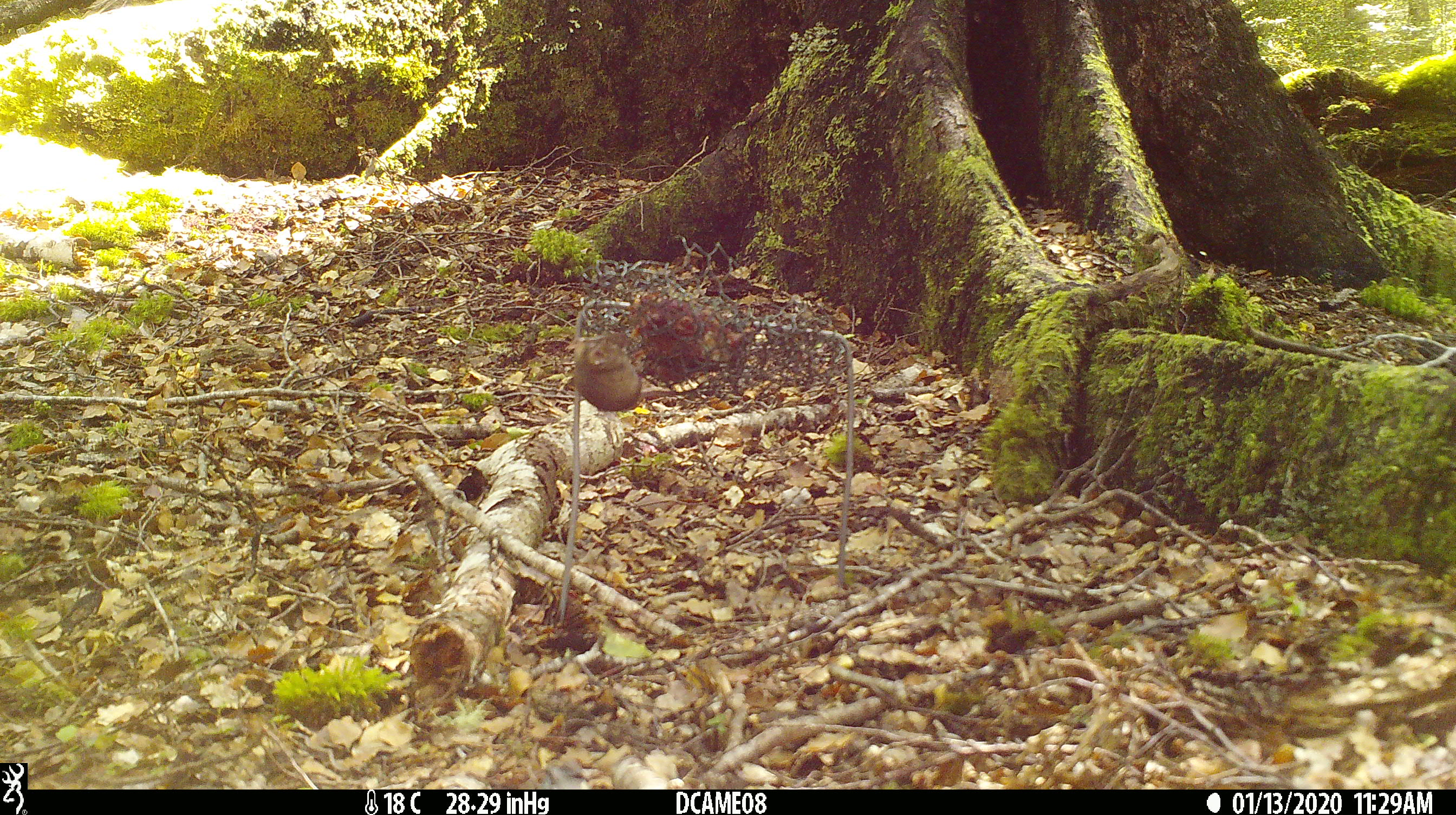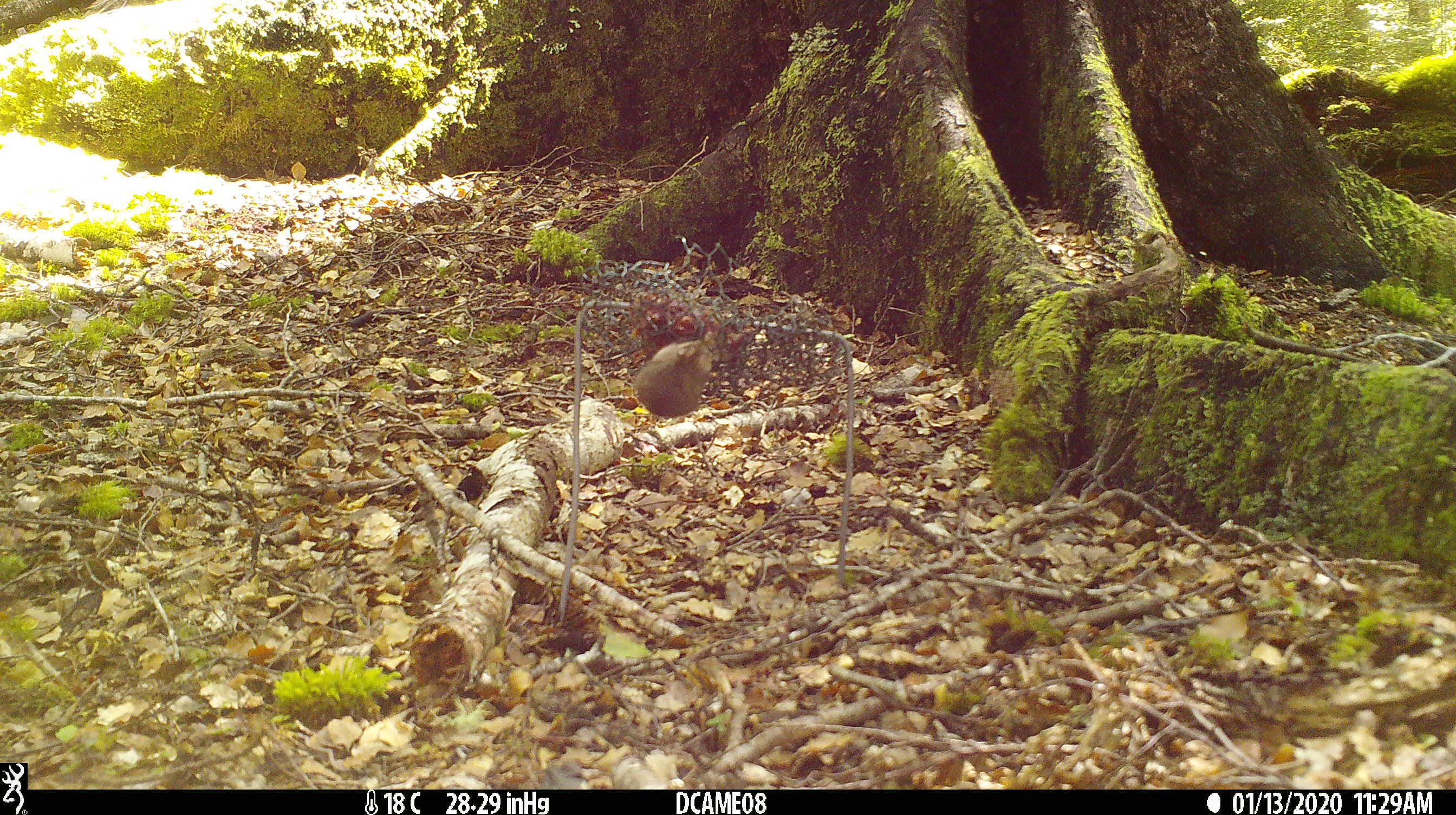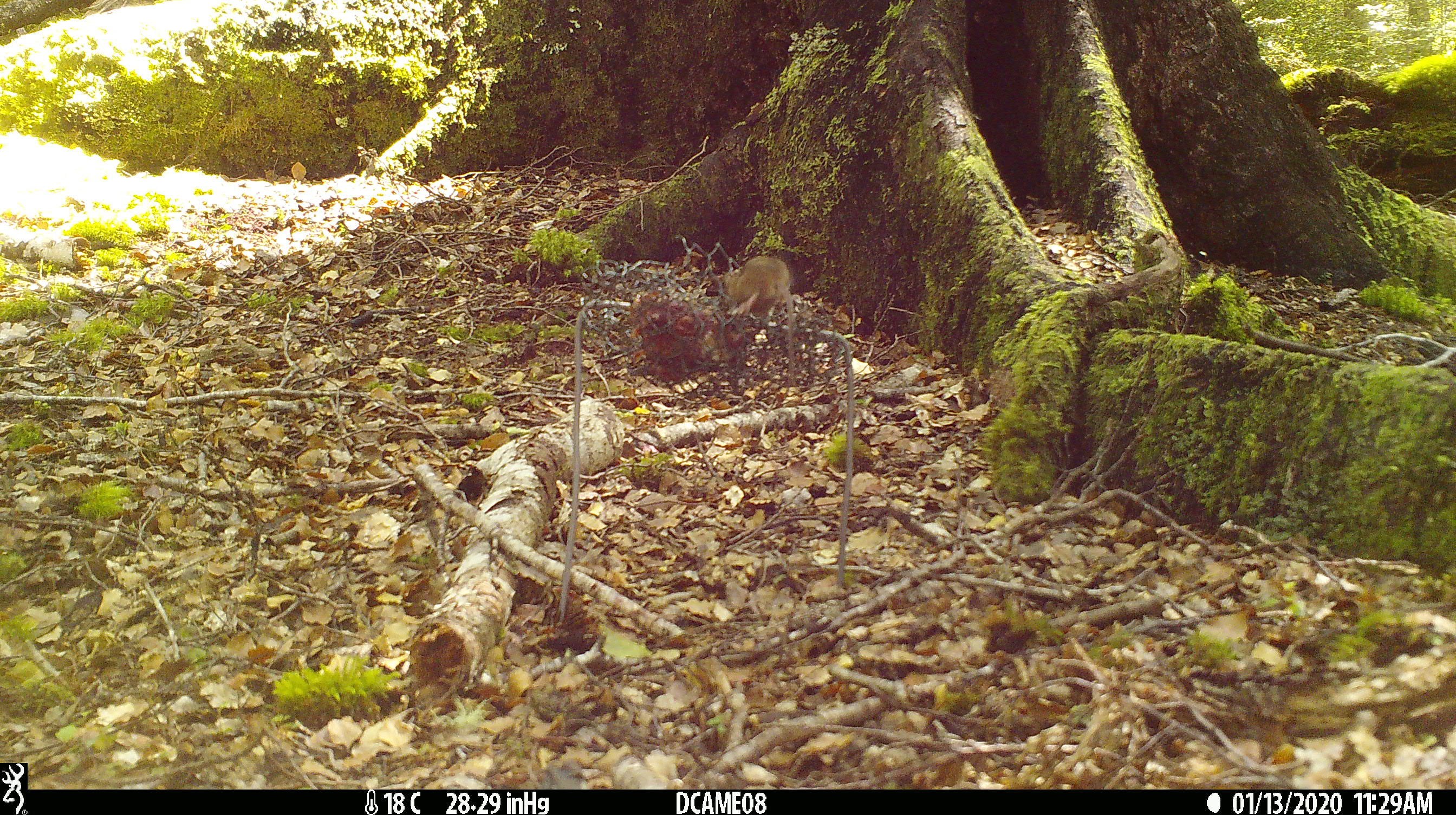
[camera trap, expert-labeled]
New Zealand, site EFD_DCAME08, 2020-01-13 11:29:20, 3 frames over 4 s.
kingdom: Animalia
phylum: Chordata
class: Mammalia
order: Rodentia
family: Muridae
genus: Mus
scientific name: Mus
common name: mouse